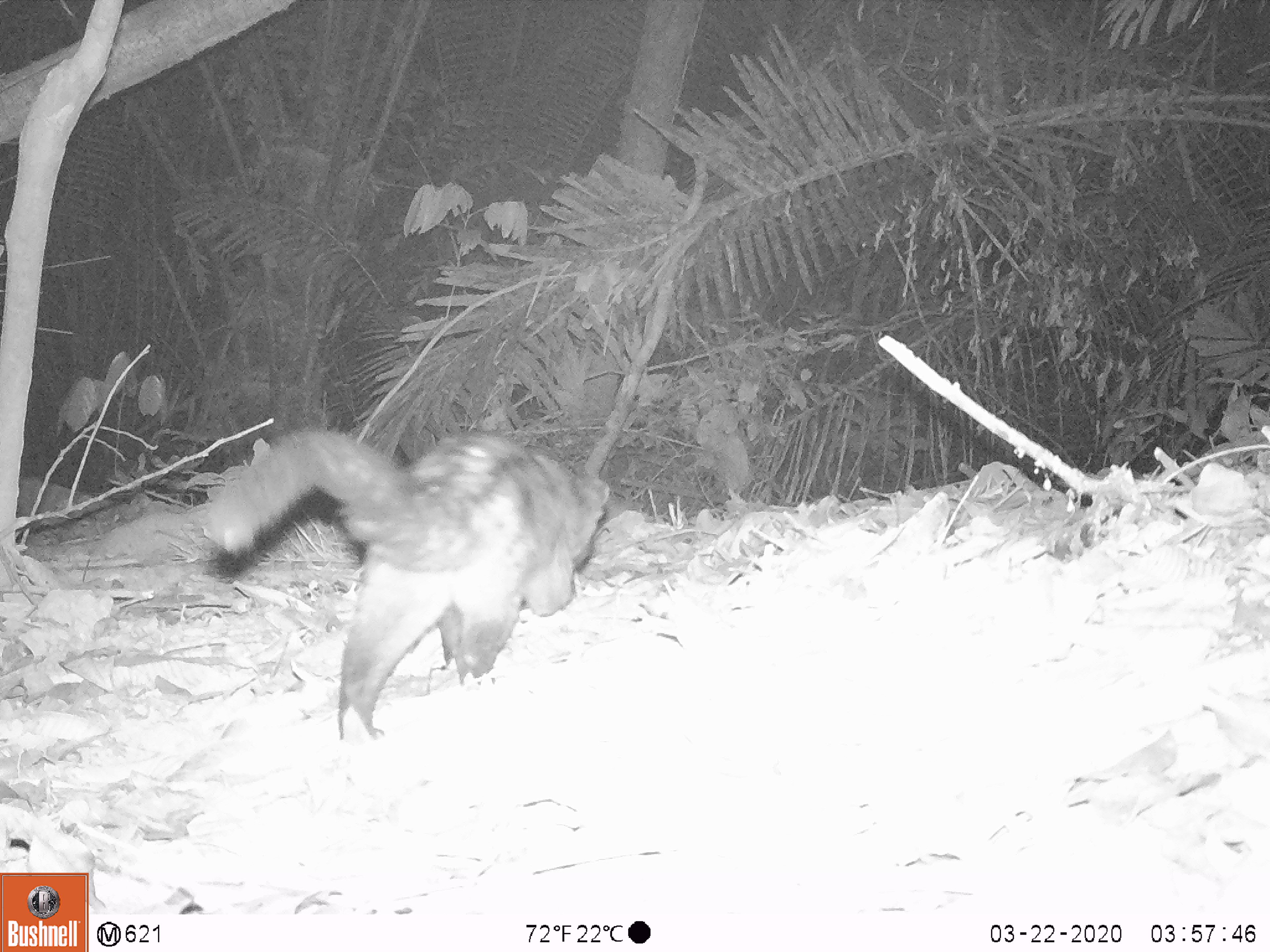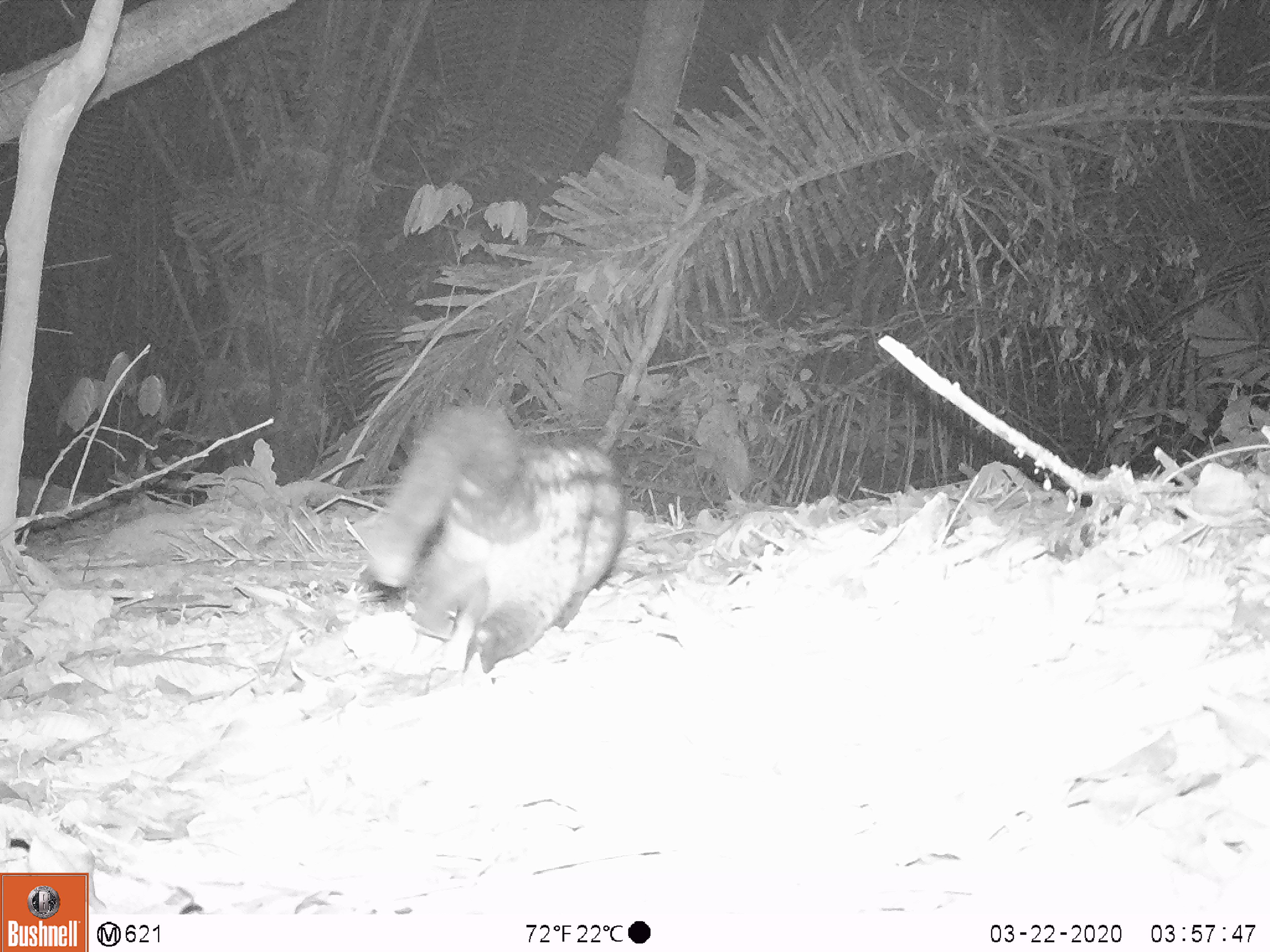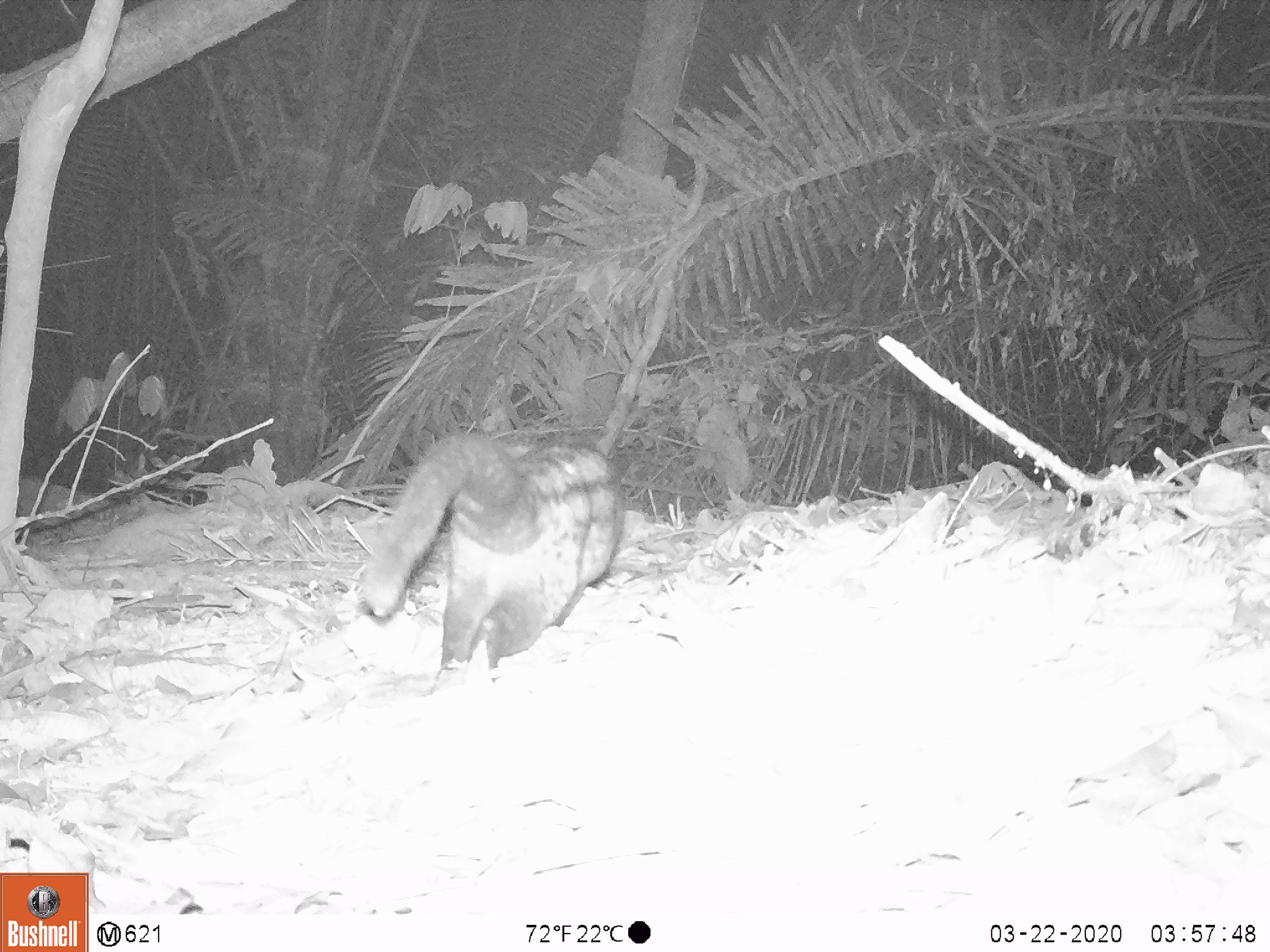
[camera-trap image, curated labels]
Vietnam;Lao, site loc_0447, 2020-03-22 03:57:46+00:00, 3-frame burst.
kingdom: Animalia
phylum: Chordata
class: Mammalia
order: Carnivora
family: Viverridae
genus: Paradoxurus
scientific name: Paradoxurus hermaphroditus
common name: common palm civet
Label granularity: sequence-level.